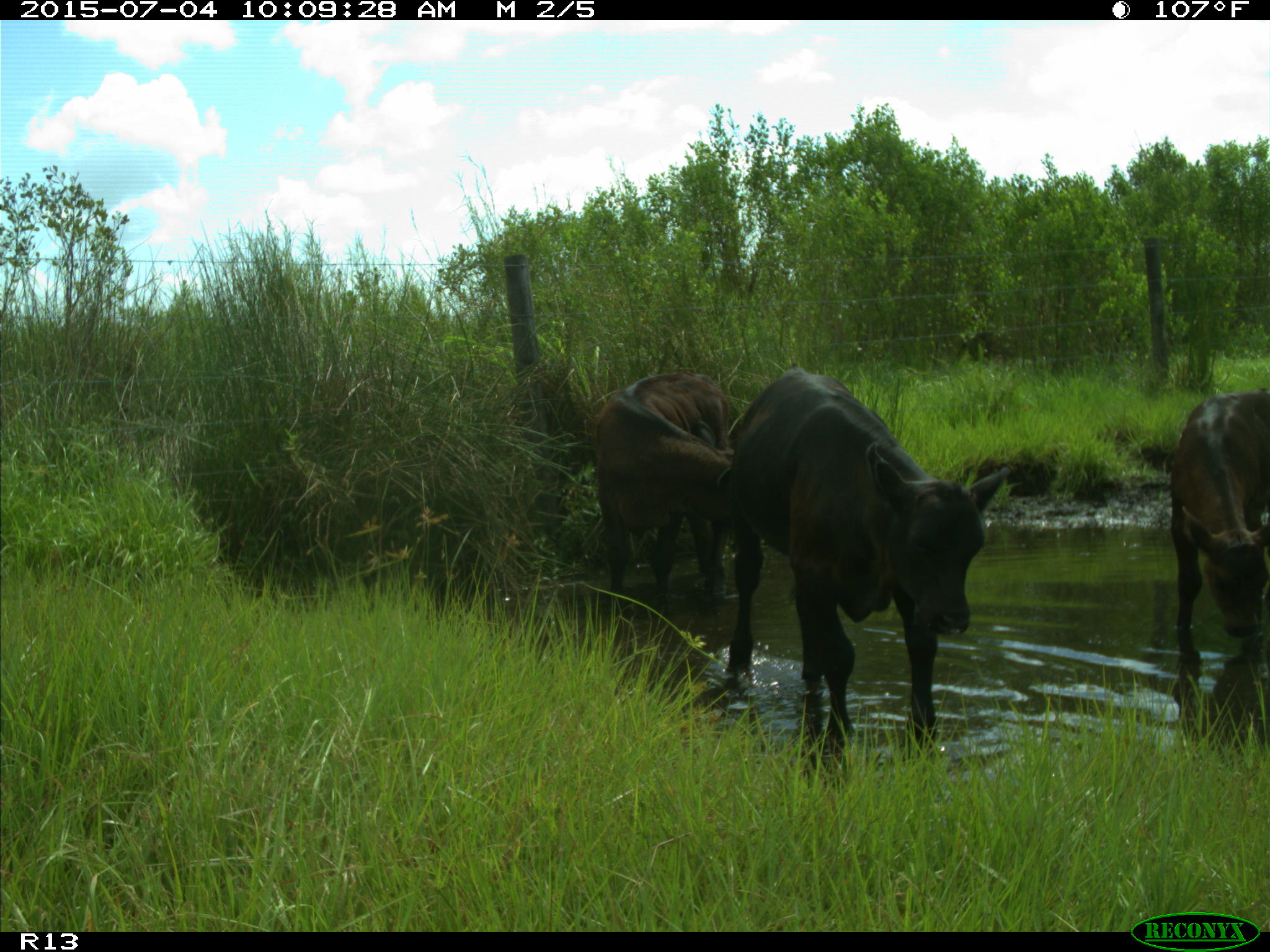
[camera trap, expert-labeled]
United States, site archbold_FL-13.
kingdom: Animalia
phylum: Chordata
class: Mammalia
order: Artiodactyla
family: Bovidae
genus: Bos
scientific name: Bos taurus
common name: domestic cow